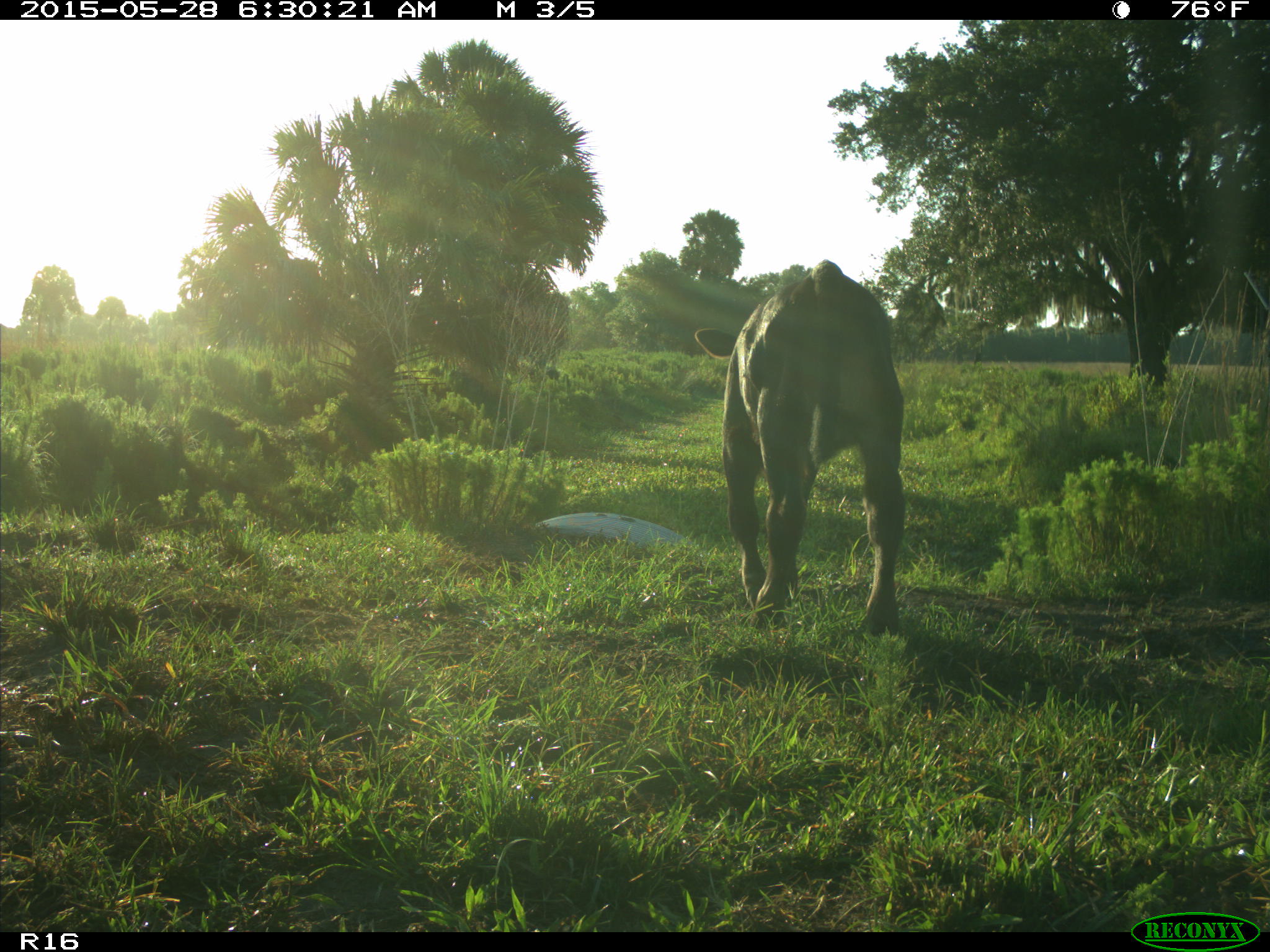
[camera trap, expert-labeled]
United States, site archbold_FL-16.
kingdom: Animalia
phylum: Chordata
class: Mammalia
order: Artiodactyla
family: Bovidae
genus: Bos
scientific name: Bos taurus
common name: domestic cow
Bos taurus (domestic cow).